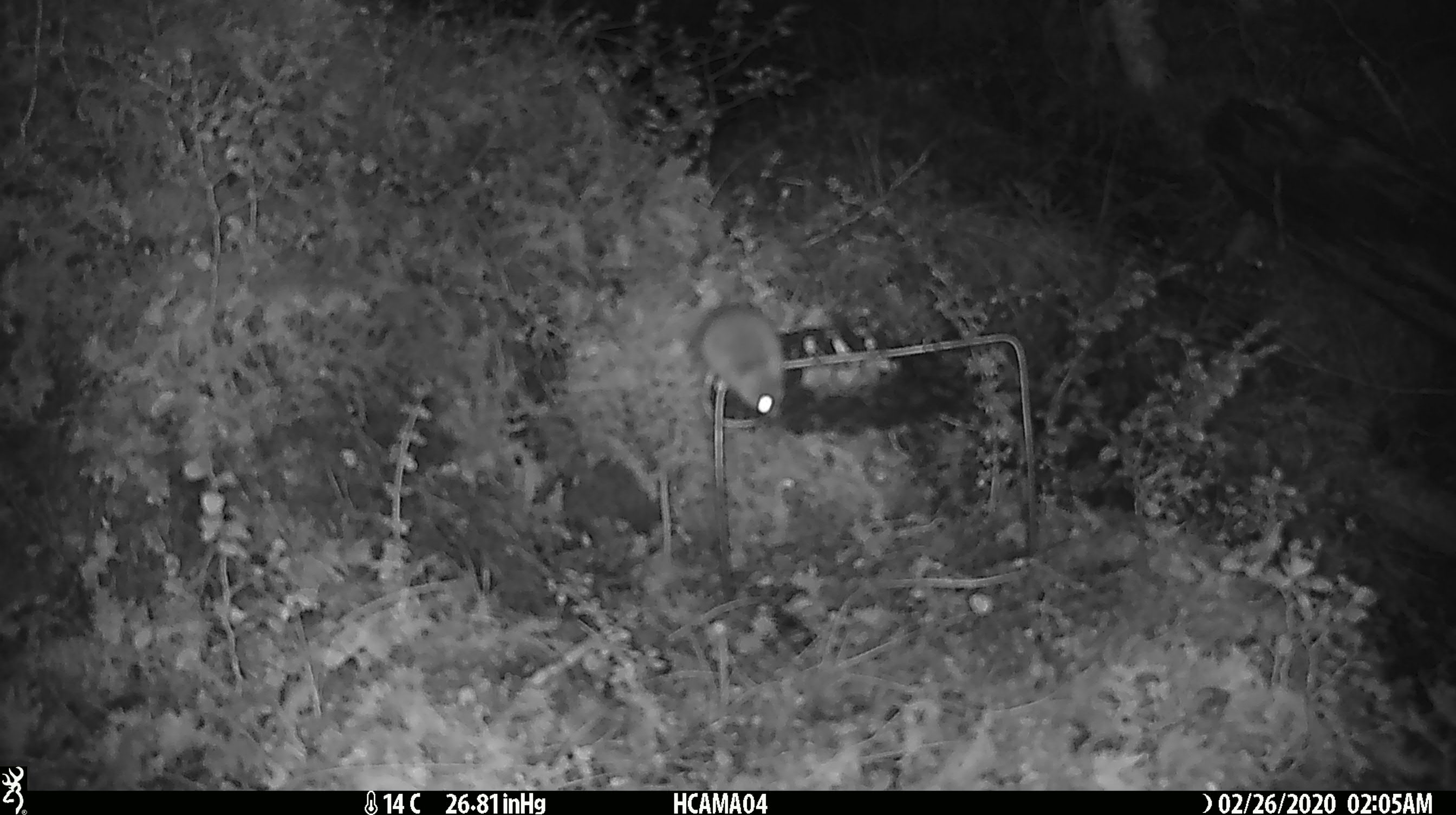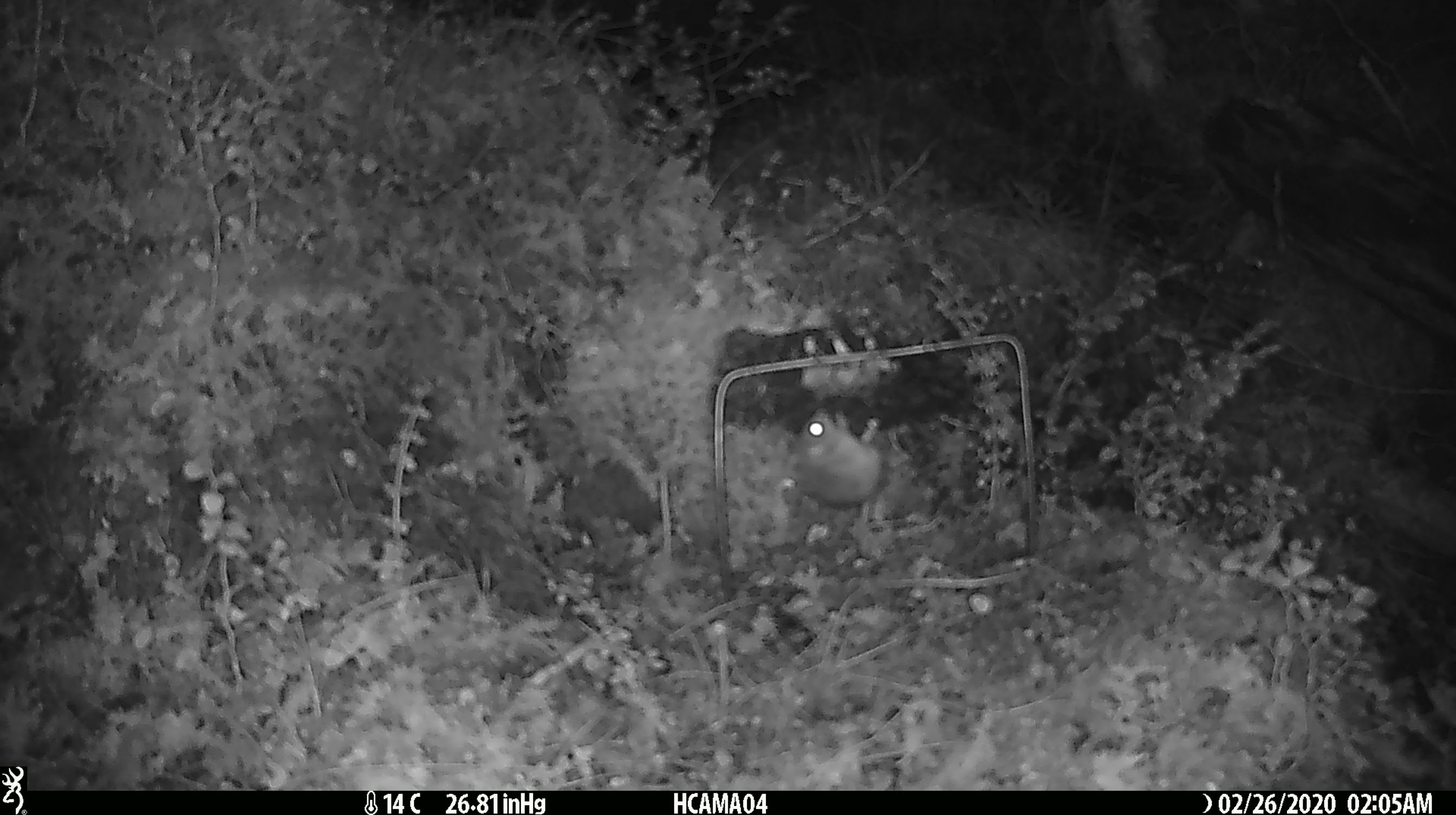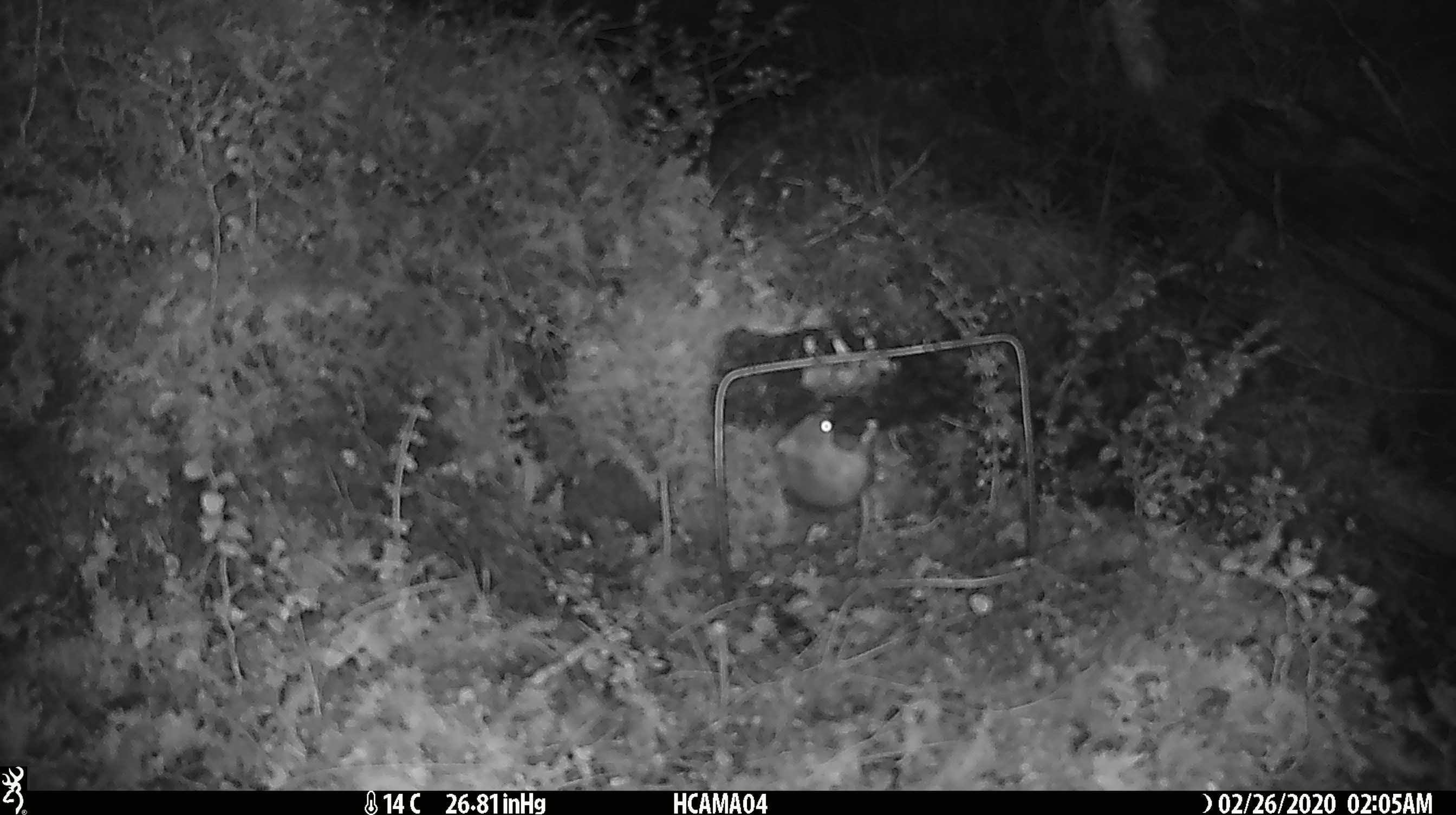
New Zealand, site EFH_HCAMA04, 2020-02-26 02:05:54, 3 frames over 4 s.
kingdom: Animalia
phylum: Chordata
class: Mammalia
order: Rodentia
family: Muridae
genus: Mus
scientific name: Mus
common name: mouse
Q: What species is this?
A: Mouse (Mus).